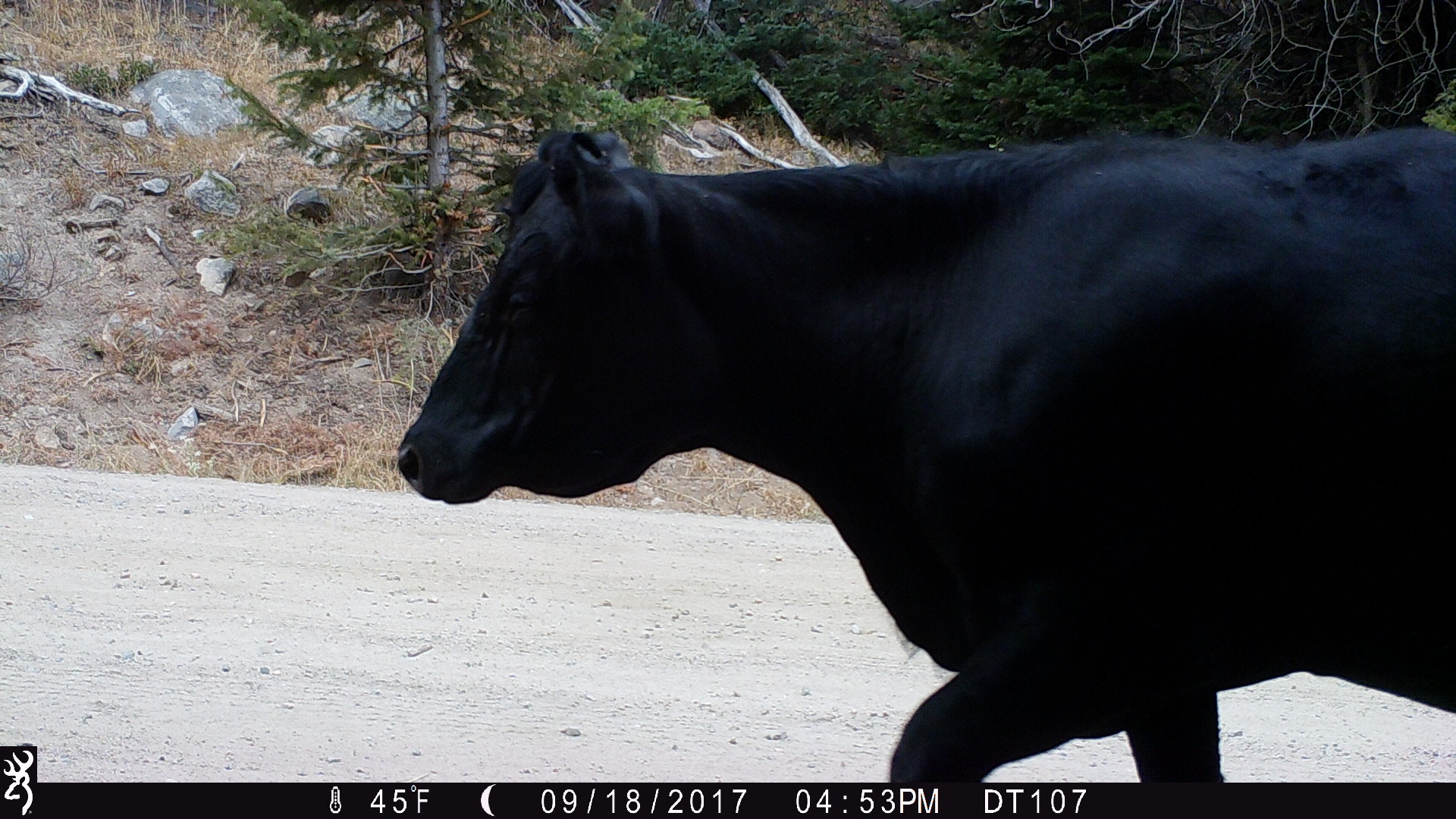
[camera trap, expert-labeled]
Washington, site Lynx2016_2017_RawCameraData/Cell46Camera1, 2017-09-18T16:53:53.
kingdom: Animalia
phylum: Chordata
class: Mammalia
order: Artiodactyla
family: Bovidae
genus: Bos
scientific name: Bos taurus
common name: domestic cattle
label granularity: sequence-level